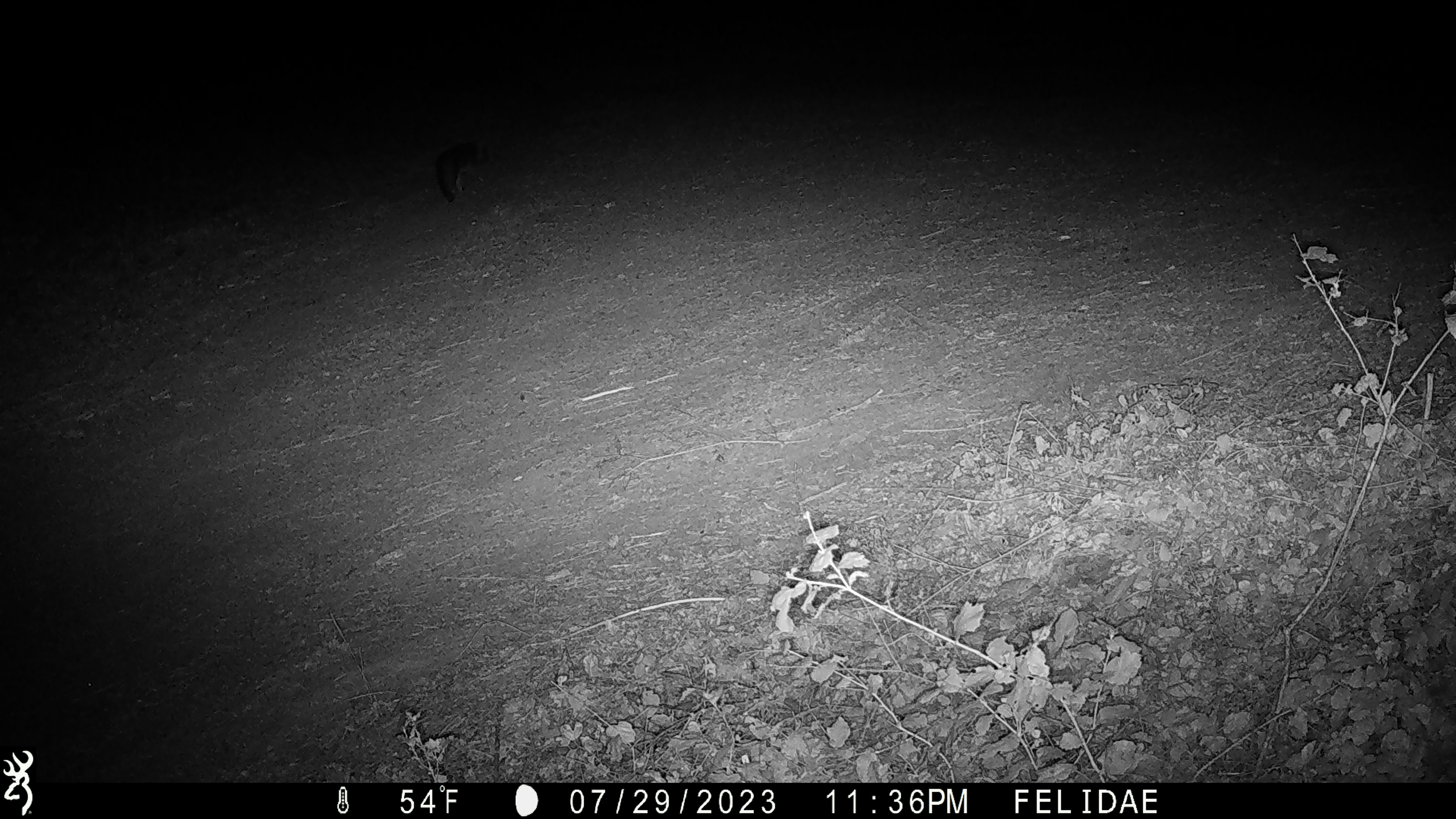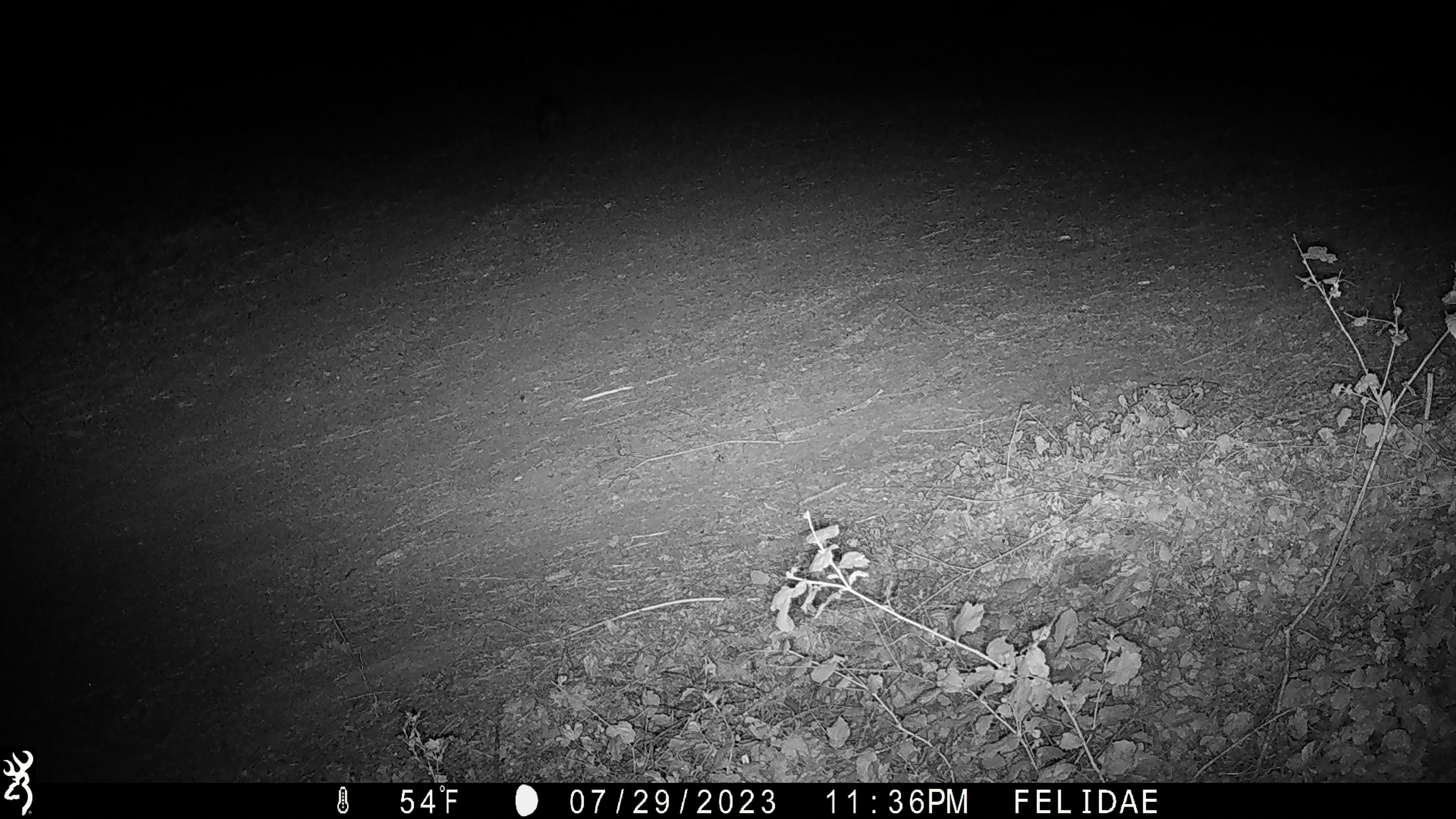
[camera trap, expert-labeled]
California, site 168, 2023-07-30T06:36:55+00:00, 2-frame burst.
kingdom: Animalia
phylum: Chordata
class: Mammalia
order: Carnivora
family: Canidae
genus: Urocyon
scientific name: Urocyon cinereoargenteus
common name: gray fox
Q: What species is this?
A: Gray fox (Urocyon cinereoargenteus).